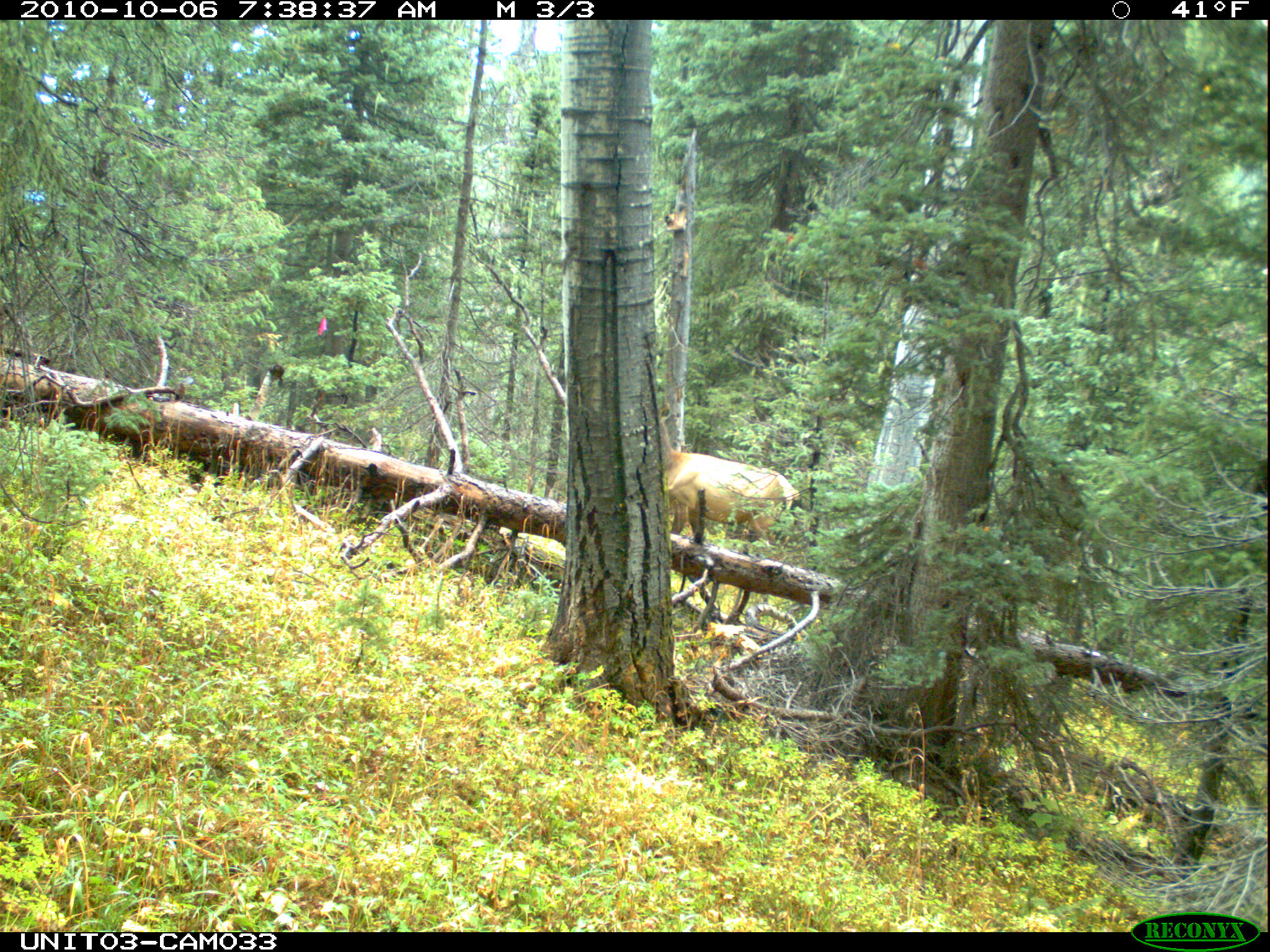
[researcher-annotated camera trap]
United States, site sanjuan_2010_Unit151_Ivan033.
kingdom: Animalia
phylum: Chordata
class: Mammalia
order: Artiodactyla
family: Cervidae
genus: Cervus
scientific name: Cervus elaphus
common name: red deer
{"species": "Cervus elaphus (red deer)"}